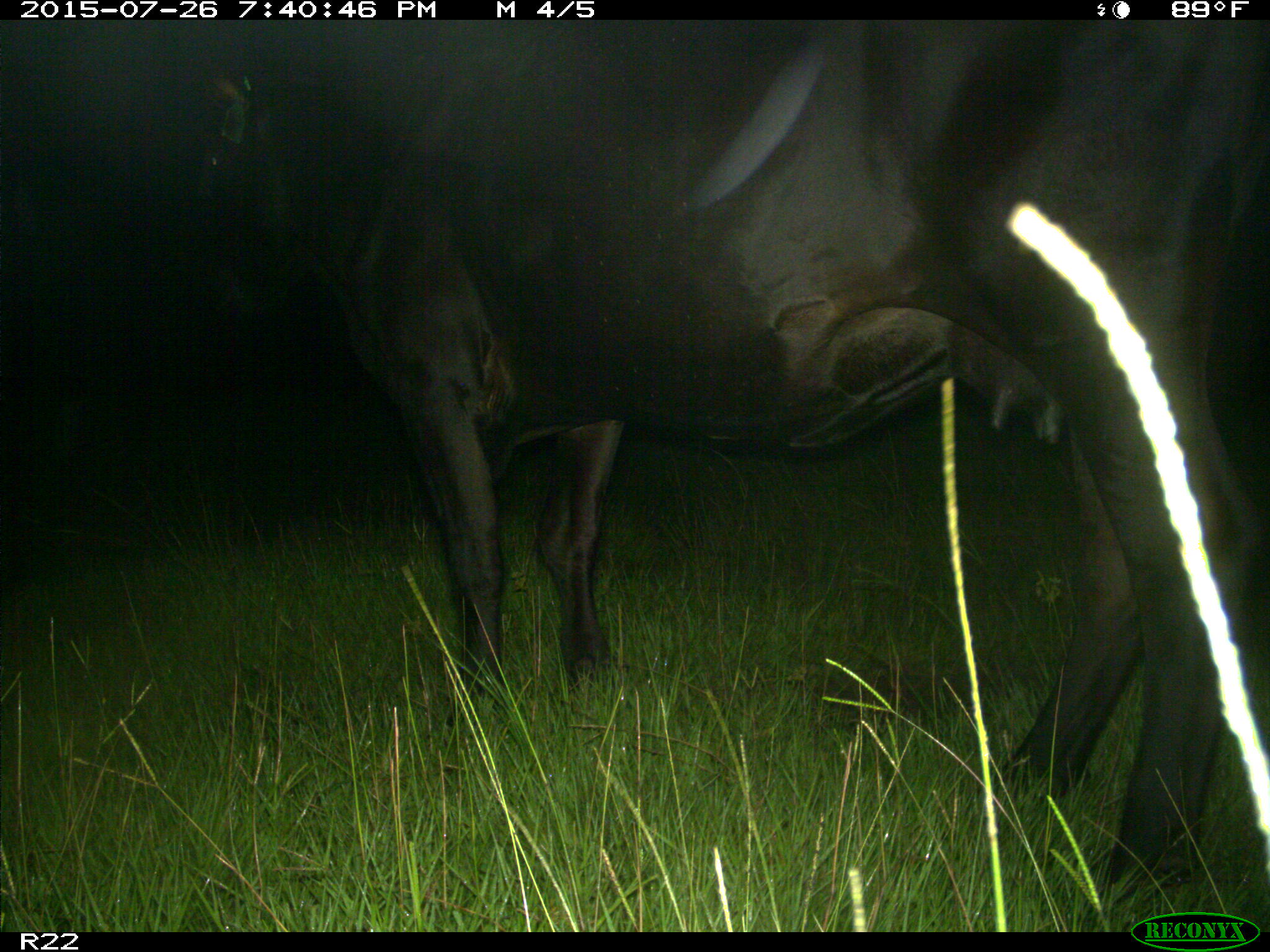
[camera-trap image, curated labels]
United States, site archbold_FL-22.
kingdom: Animalia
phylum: Chordata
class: Mammalia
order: Artiodactyla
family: Bovidae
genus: Bos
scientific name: Bos taurus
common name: domestic cow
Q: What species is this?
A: Bos taurus (domestic cow).